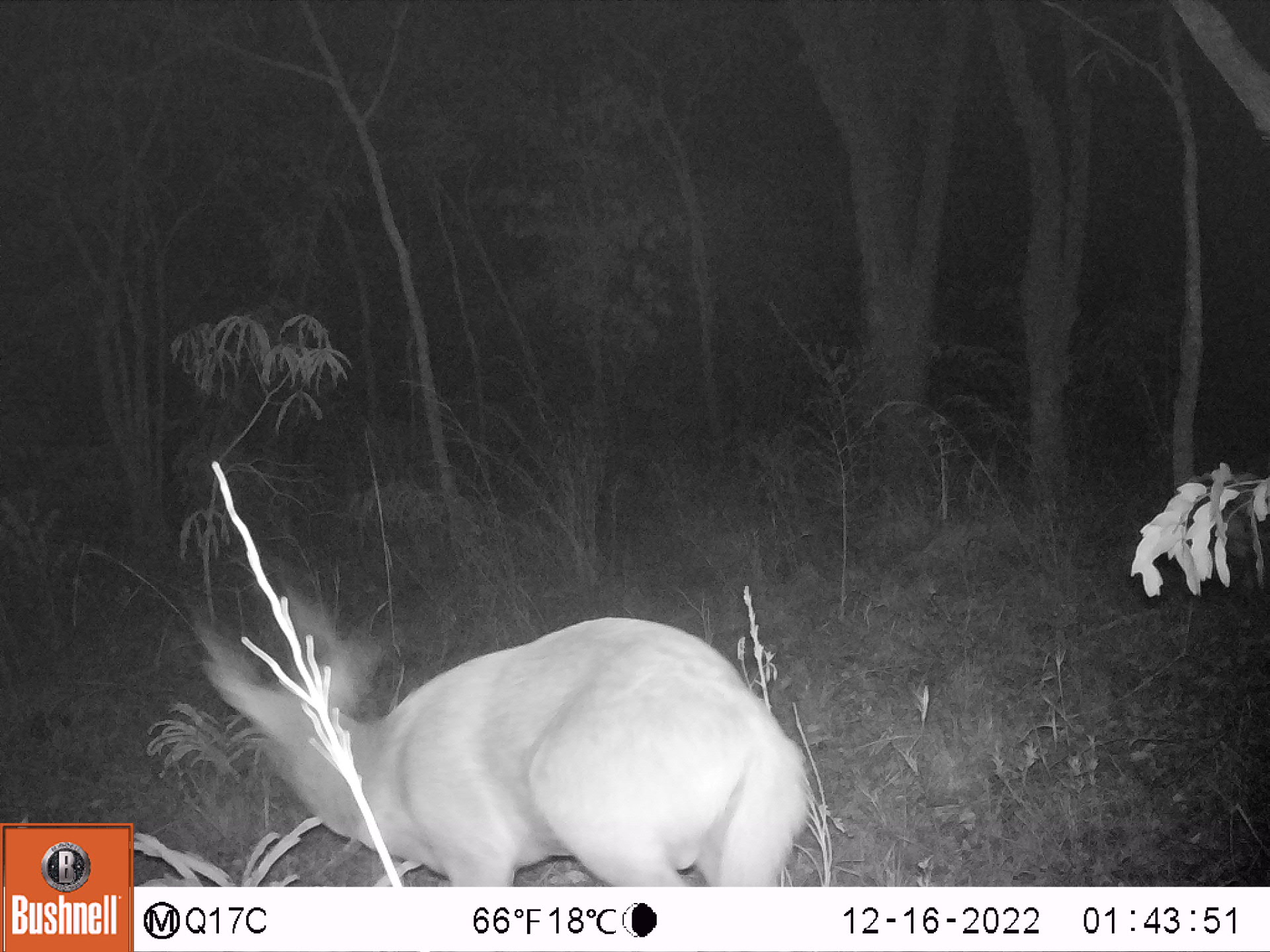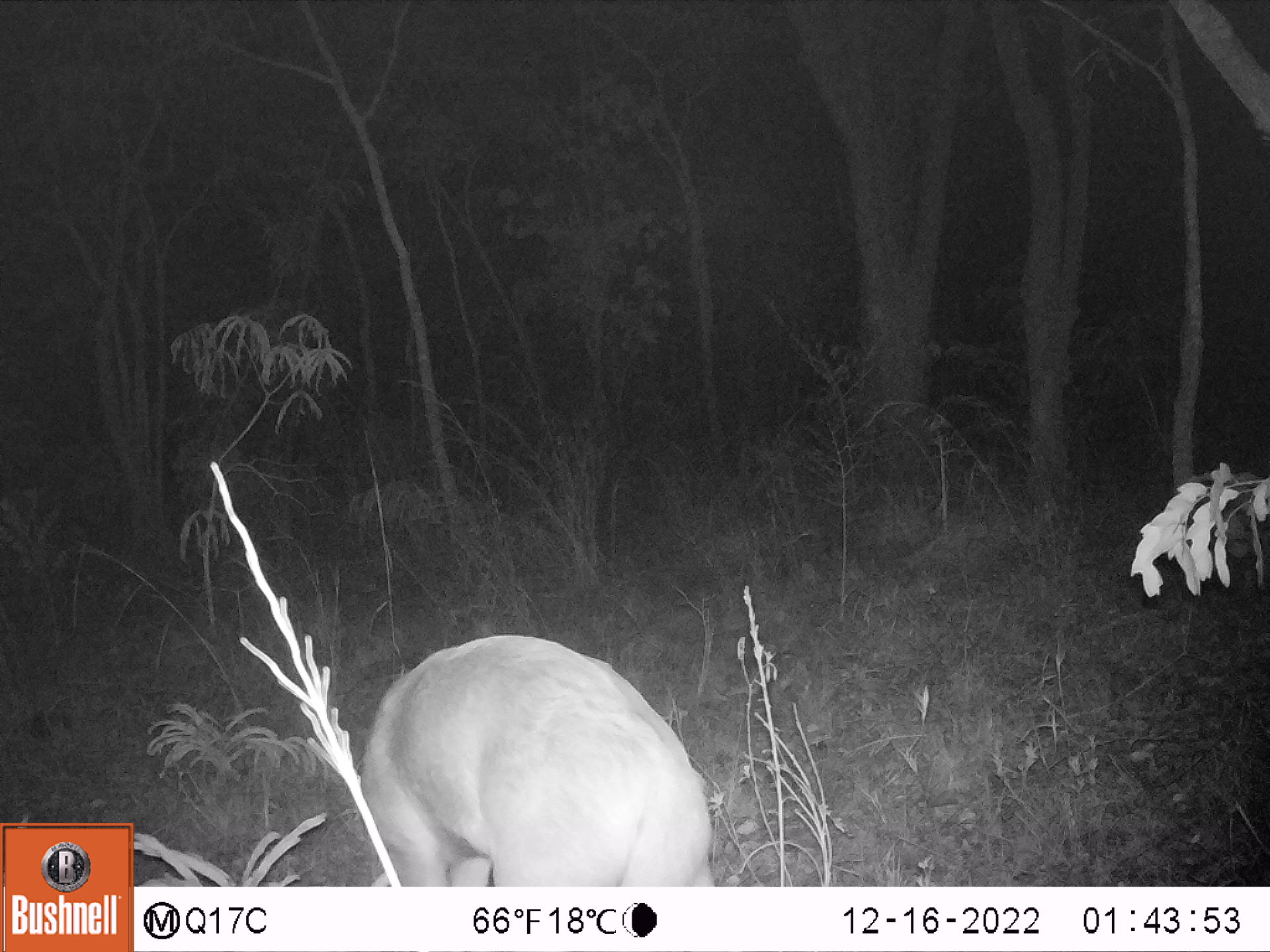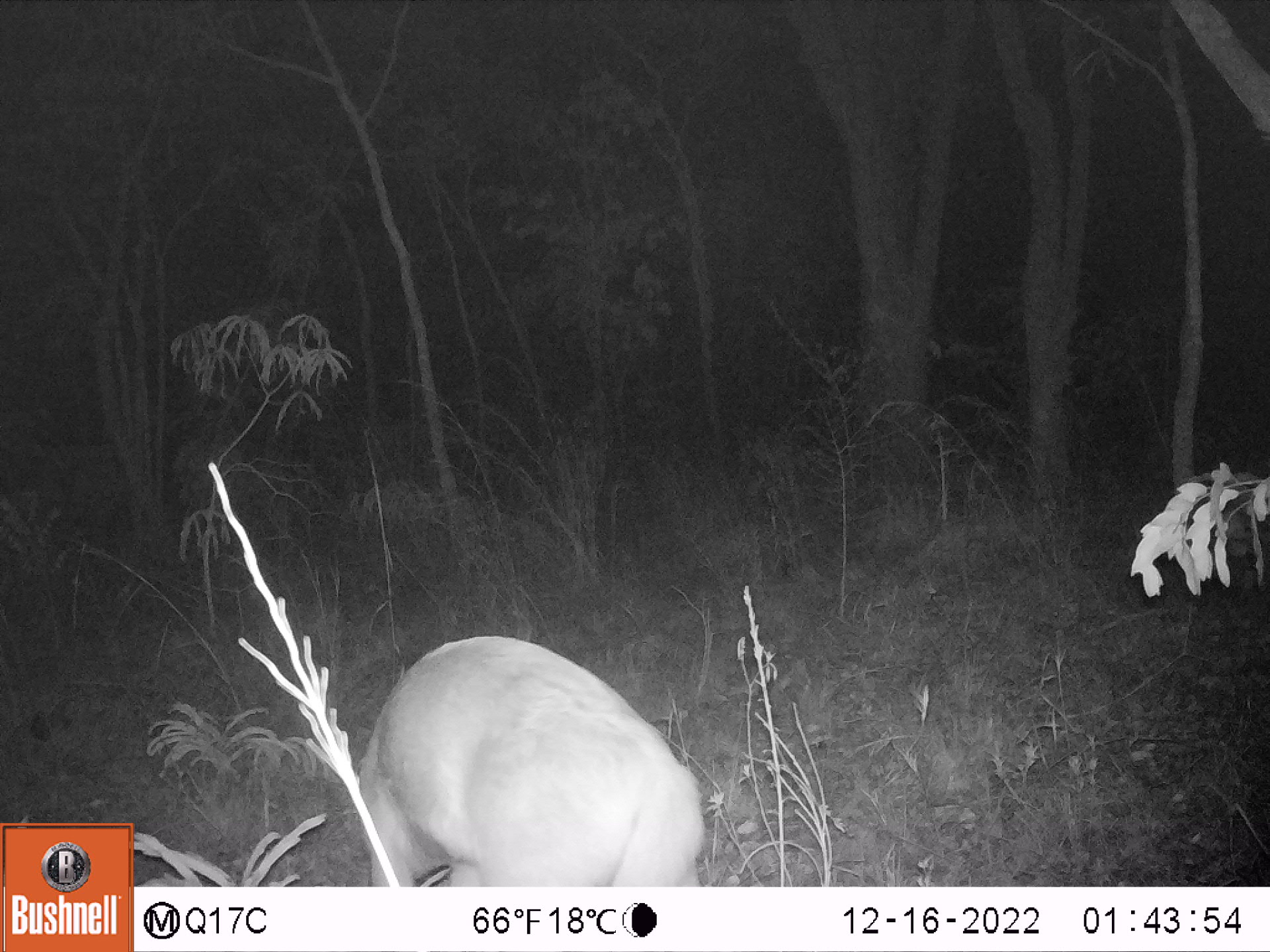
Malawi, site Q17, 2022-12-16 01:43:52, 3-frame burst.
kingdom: Animalia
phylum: Chordata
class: Mammalia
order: Artiodactyla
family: Bovidae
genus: Tragelaphus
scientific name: Tragelaphus sylvaticus sylvaticus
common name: cape bushbuck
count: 1